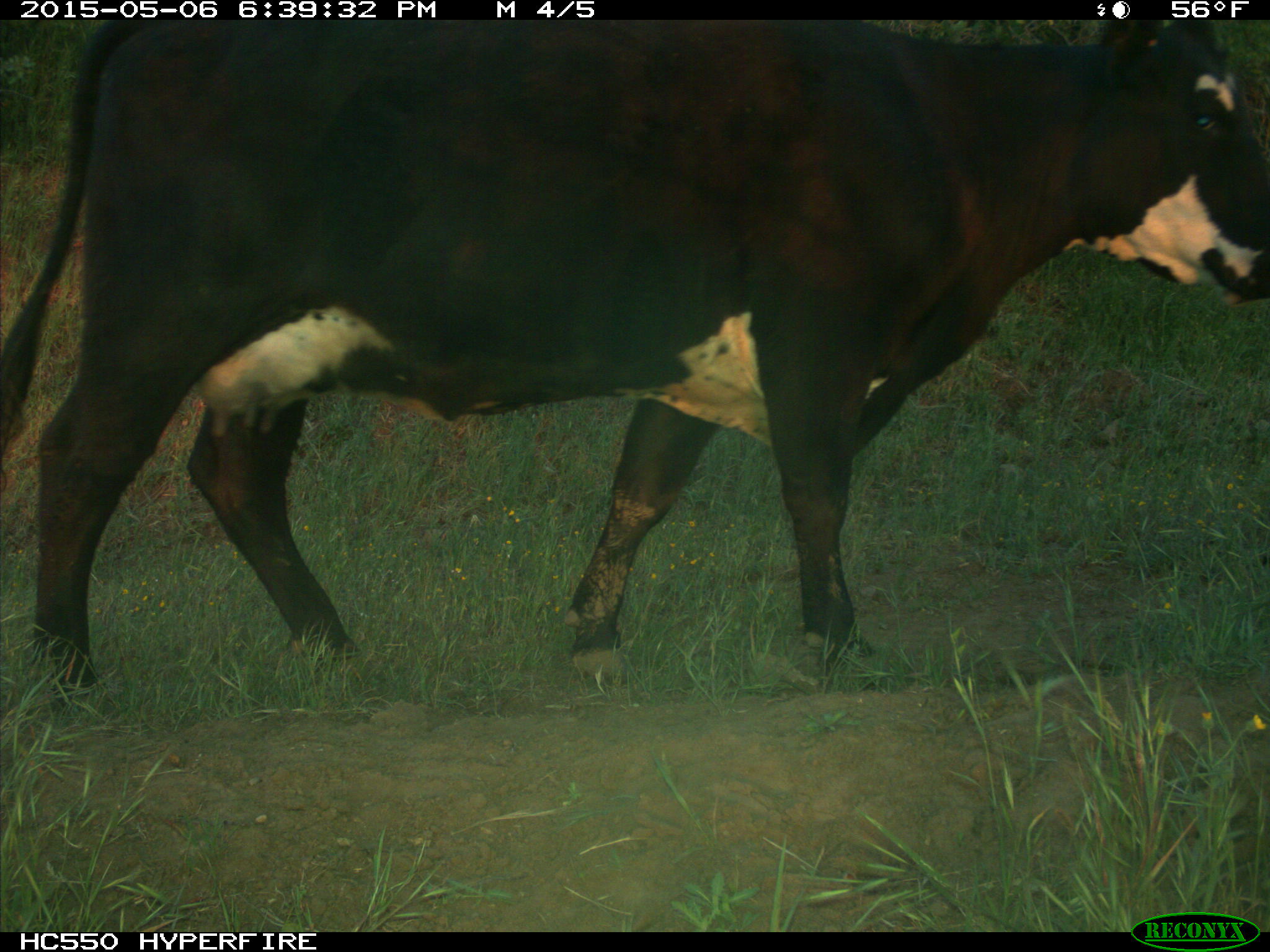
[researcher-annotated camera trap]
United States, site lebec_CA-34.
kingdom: Animalia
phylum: Chordata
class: Mammalia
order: Artiodactyla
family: Bovidae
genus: Bos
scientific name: Bos taurus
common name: domestic cow